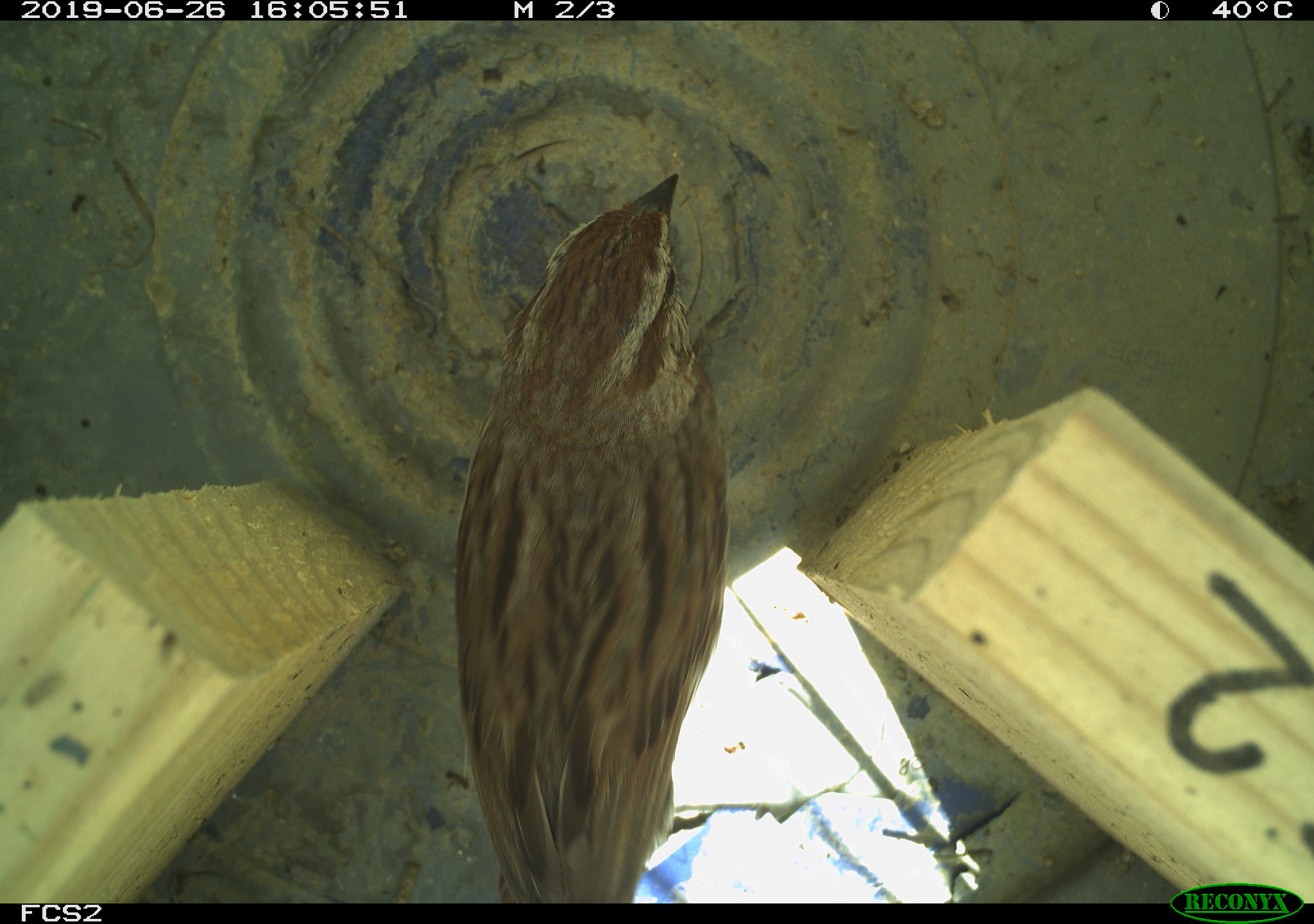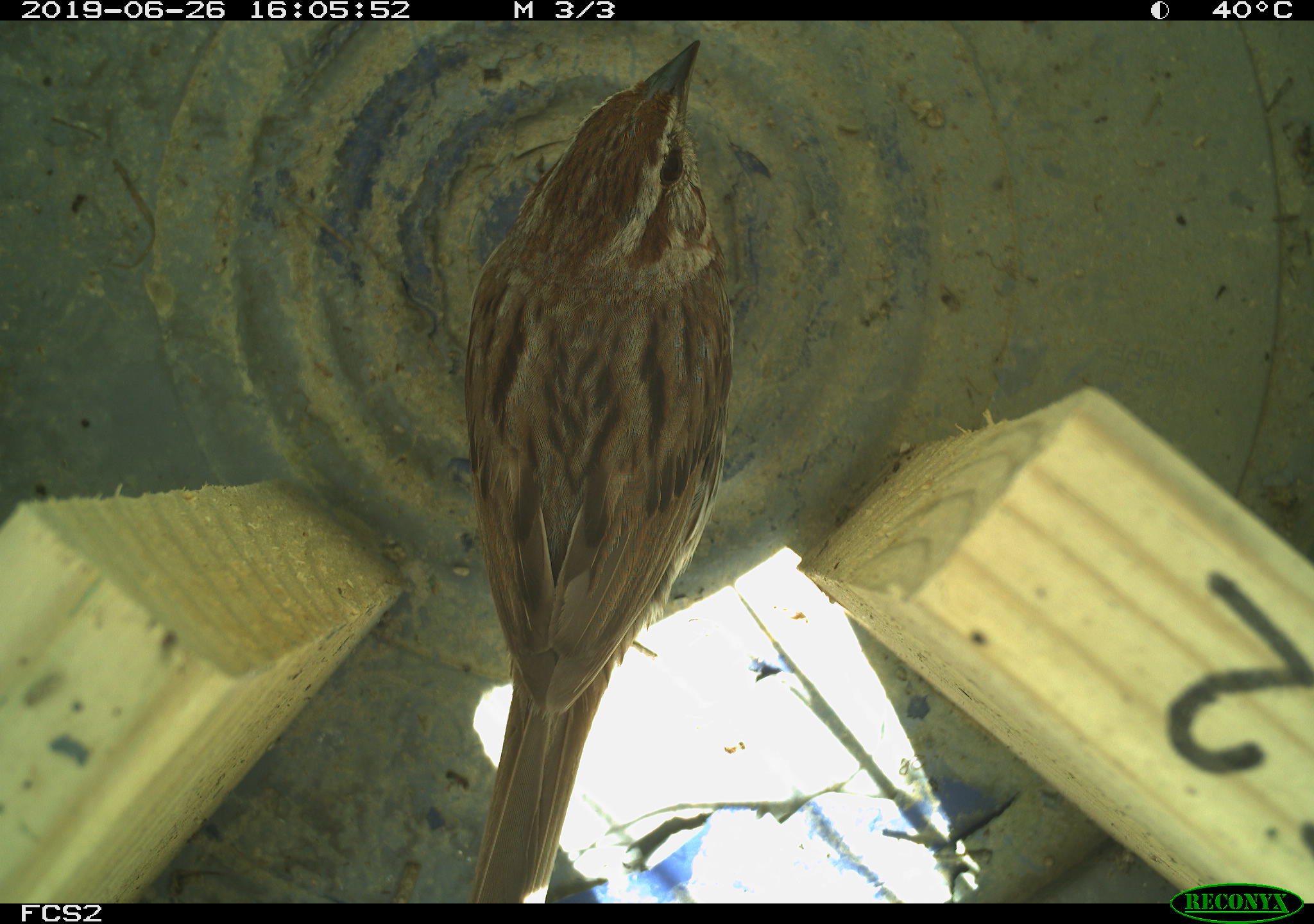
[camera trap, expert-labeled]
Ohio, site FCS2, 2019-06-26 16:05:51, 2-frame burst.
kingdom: Animalia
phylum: Chordata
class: Aves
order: Passeriformes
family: Passerellidae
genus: Melospiza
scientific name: Melospiza melodia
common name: song sparrow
Song sparrow (Melospiza melodia).